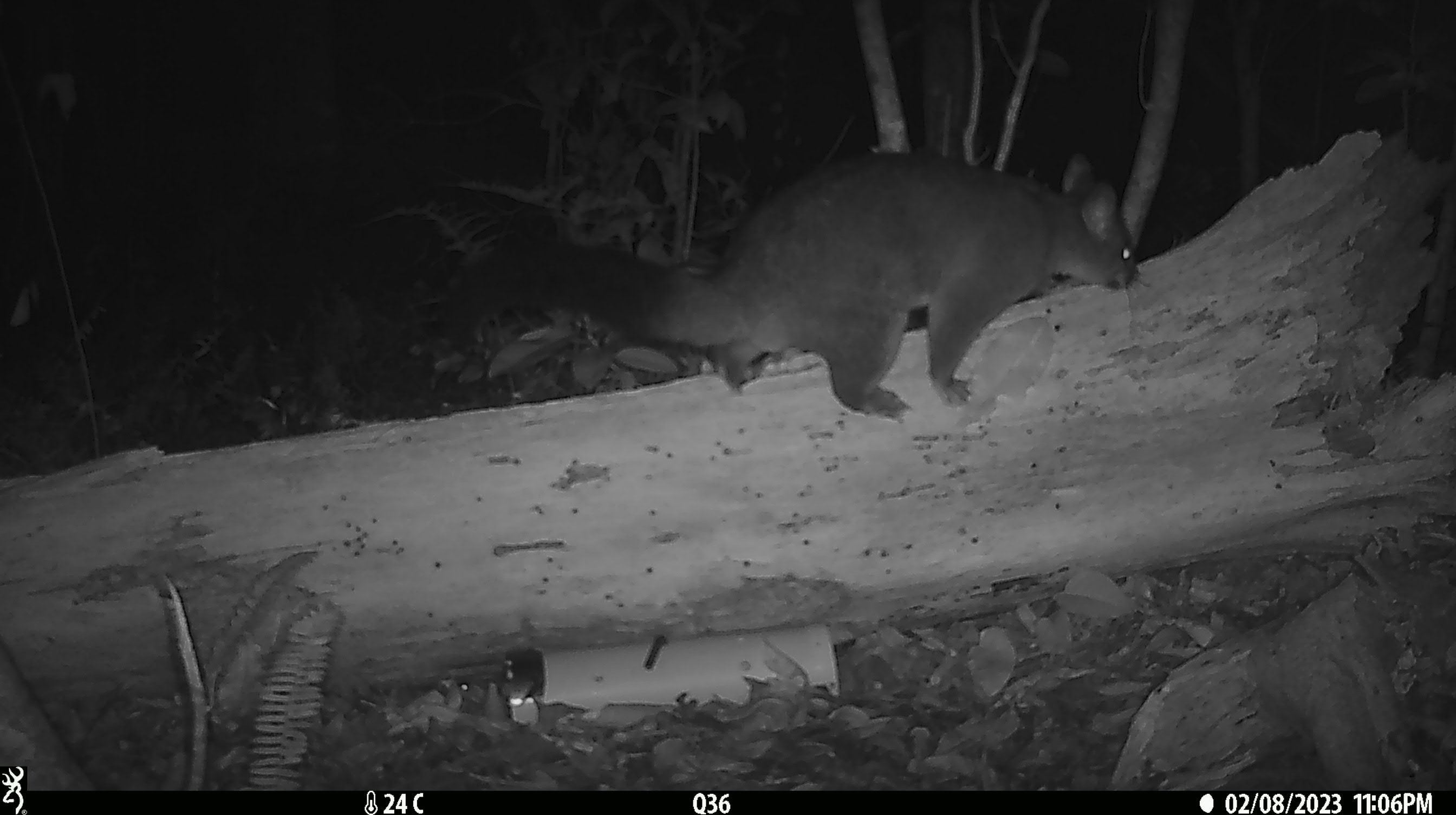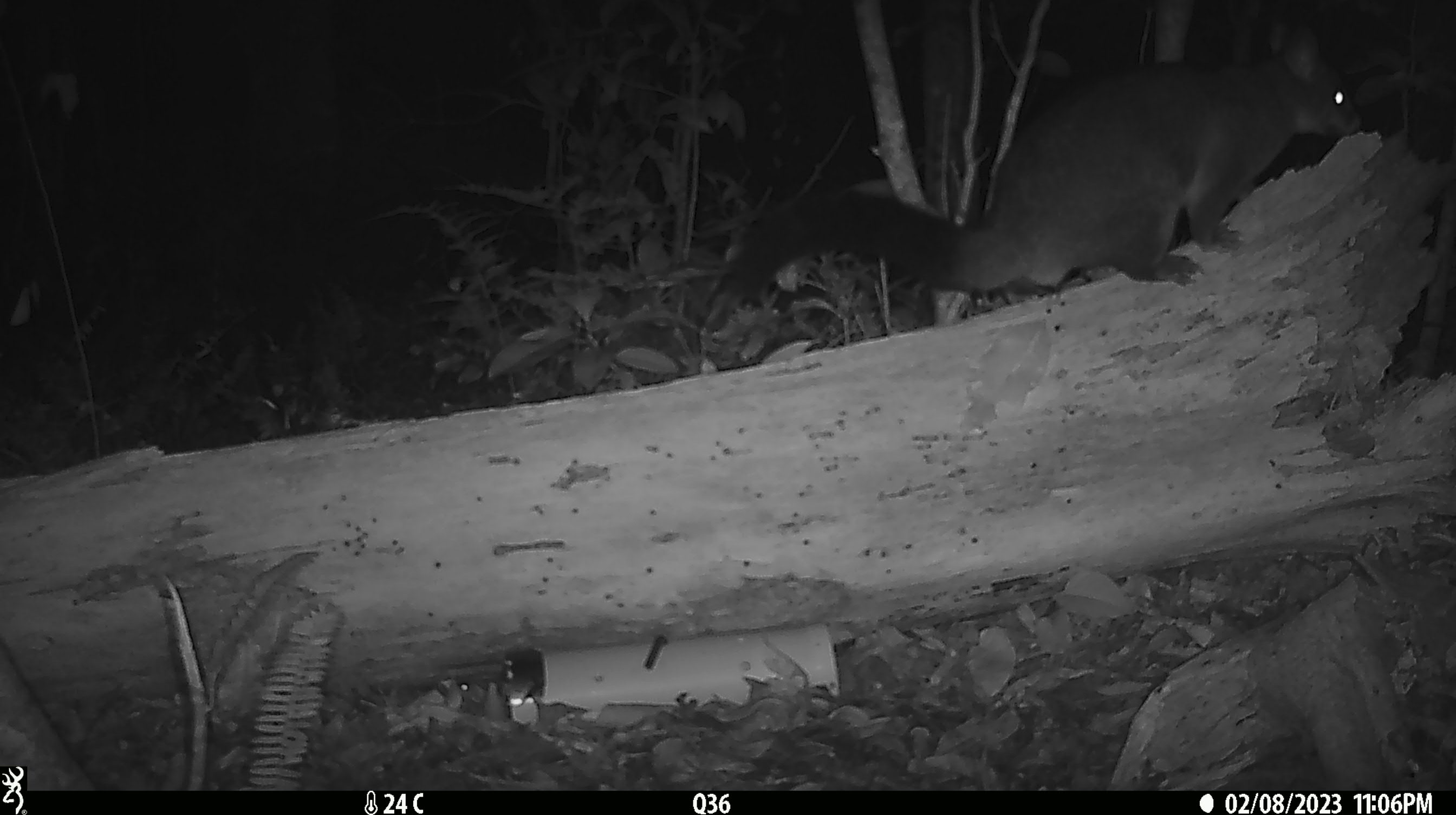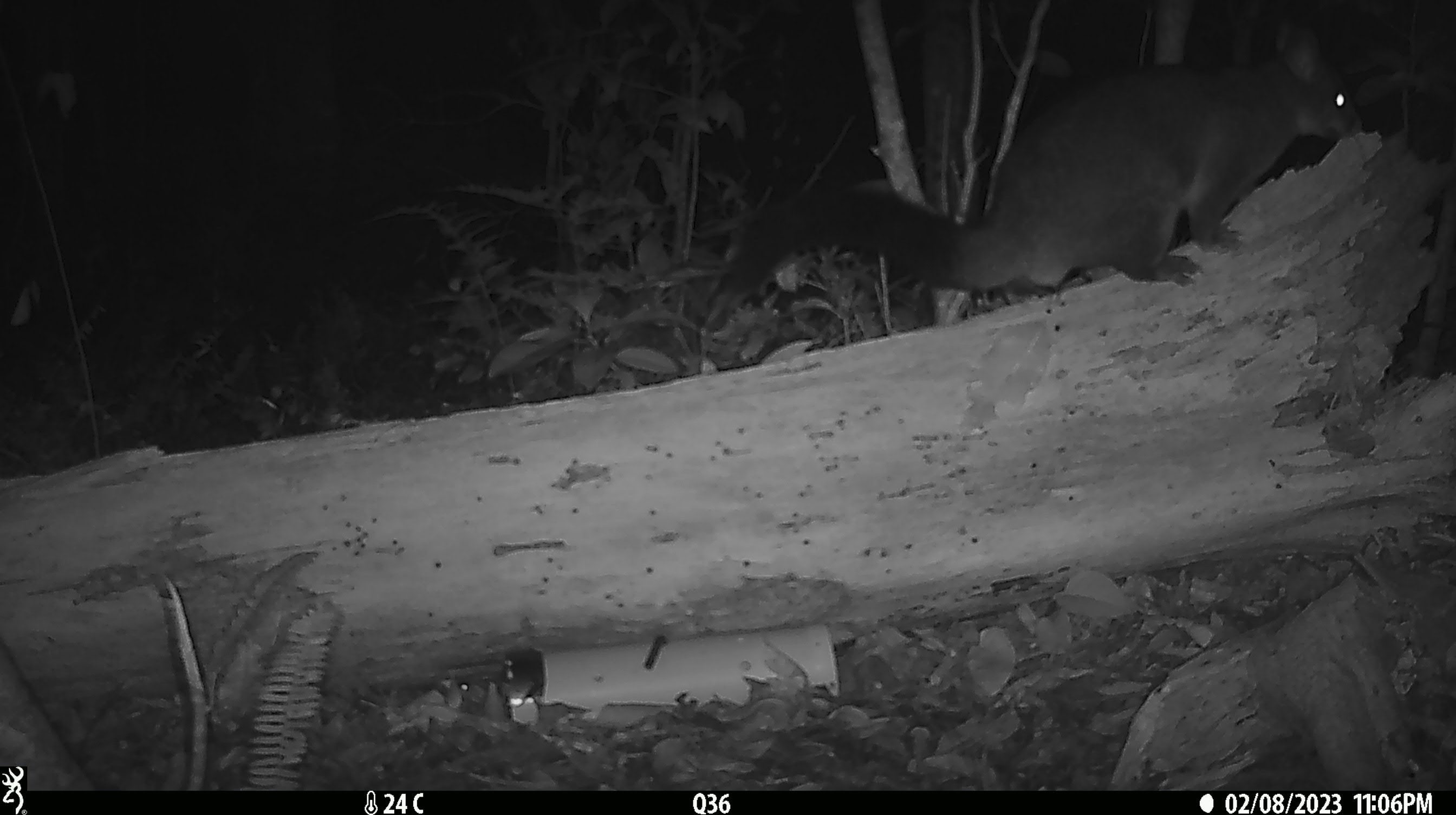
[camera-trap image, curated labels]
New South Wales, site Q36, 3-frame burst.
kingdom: Animalia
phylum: Chordata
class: Mammalia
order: Diprotodontia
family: Phalangeridae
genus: Trichosurus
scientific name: Trichosurus vulpecula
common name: common brushtail possum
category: possum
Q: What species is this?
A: Possum (common brushtail possum) (Trichosurus vulpecula).